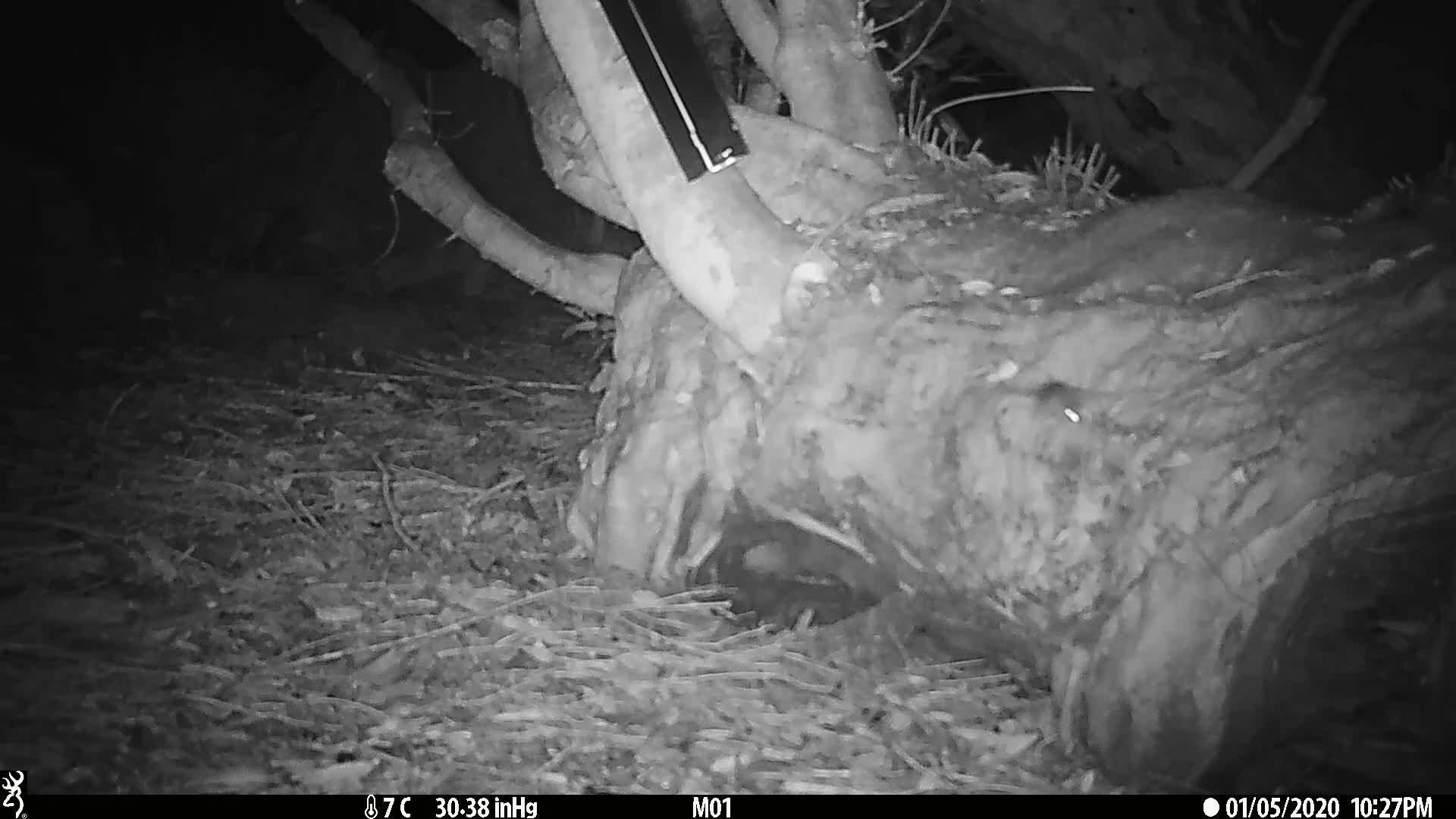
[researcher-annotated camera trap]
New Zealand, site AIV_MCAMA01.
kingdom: Animalia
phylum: Chordata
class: Mammalia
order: Rodentia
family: Muridae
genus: Mus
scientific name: Mus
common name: mouse